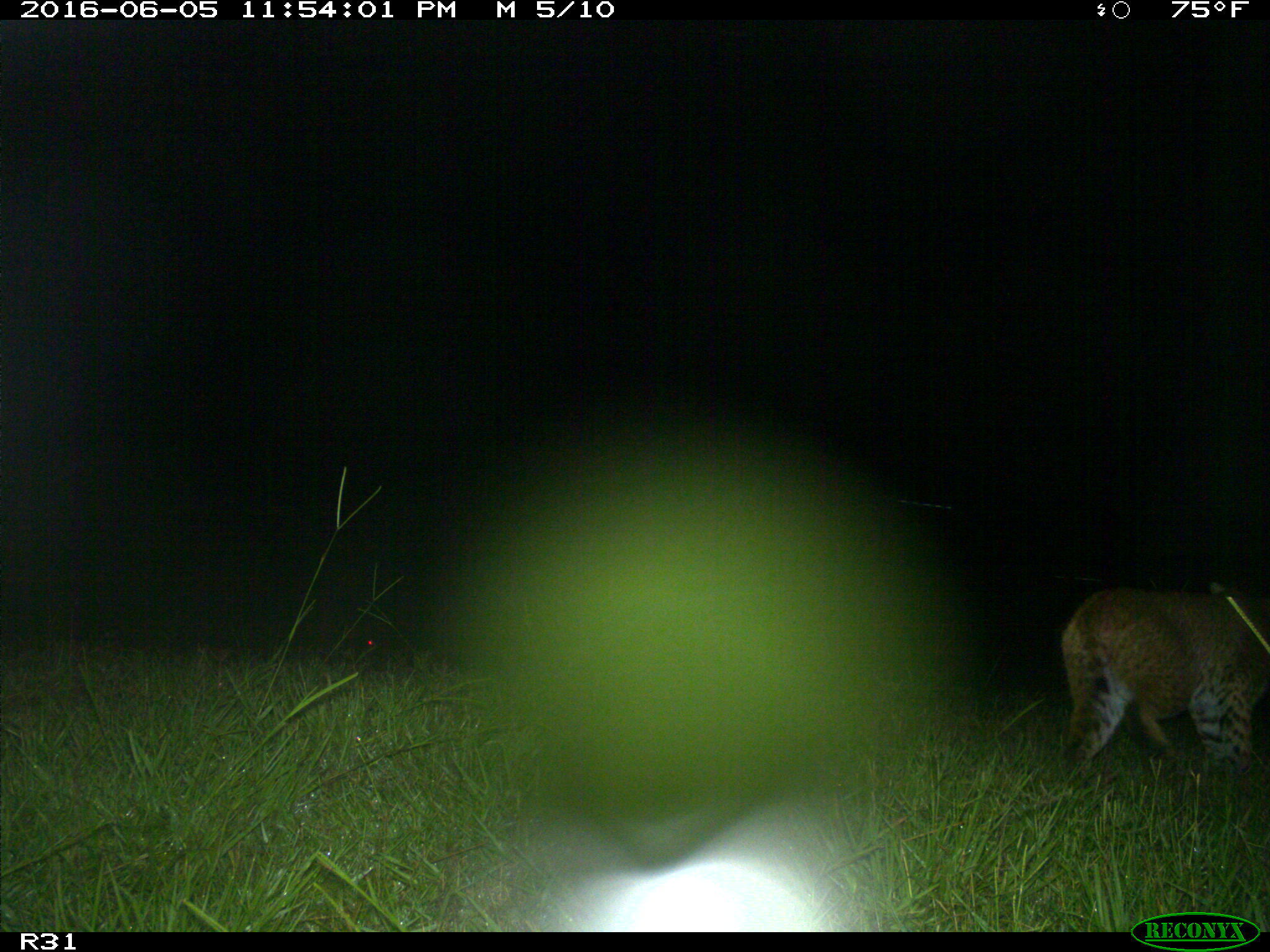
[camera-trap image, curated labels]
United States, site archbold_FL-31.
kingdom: Animalia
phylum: Chordata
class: Mammalia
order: Carnivora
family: Felidae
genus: Lynx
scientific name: Lynx rufus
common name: bobcat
Lynx rufus (bobcat).